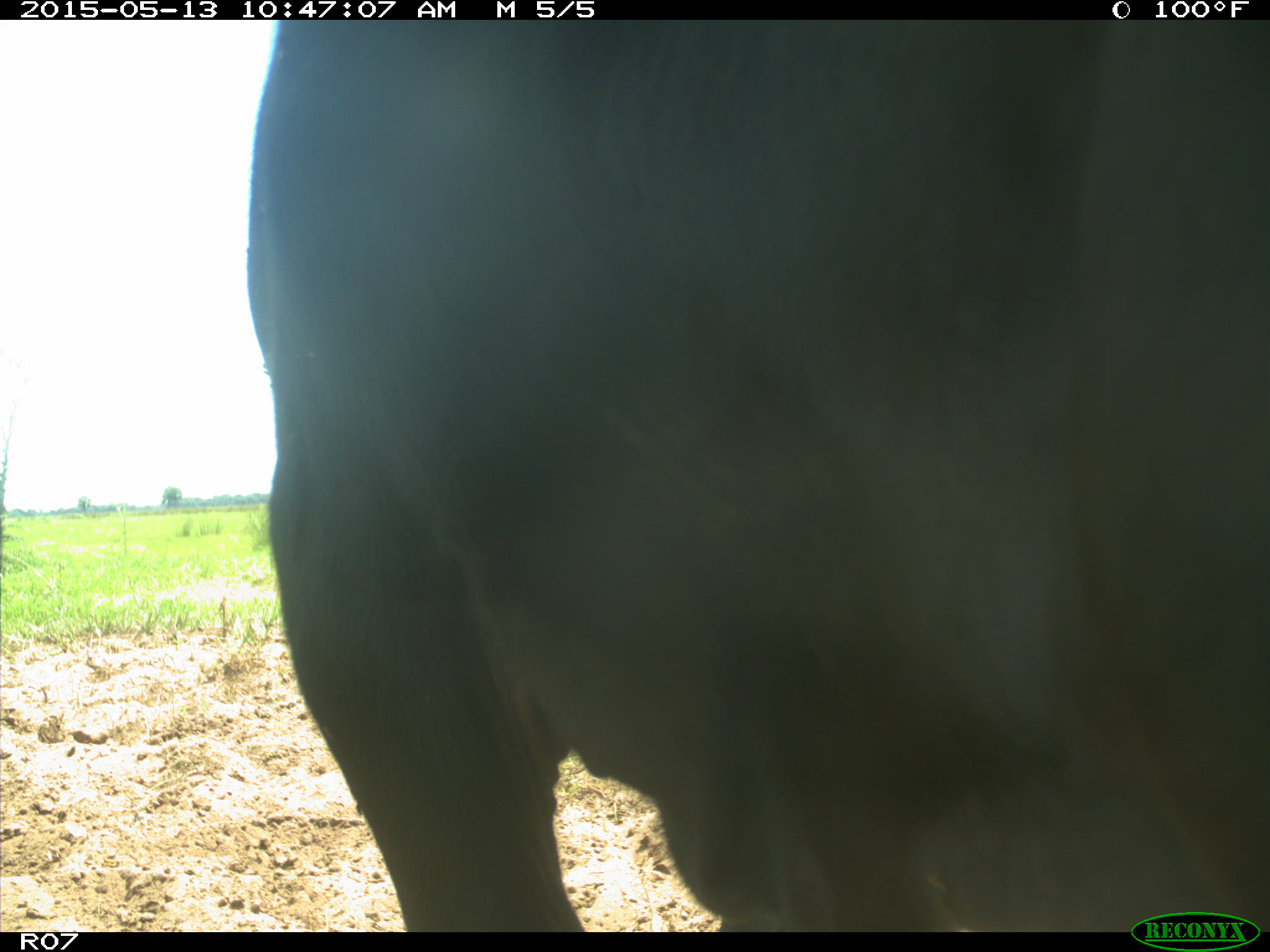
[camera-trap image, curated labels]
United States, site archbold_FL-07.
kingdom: Animalia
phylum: Chordata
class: Mammalia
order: Artiodactyla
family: Bovidae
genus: Bos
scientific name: Bos taurus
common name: domestic cow